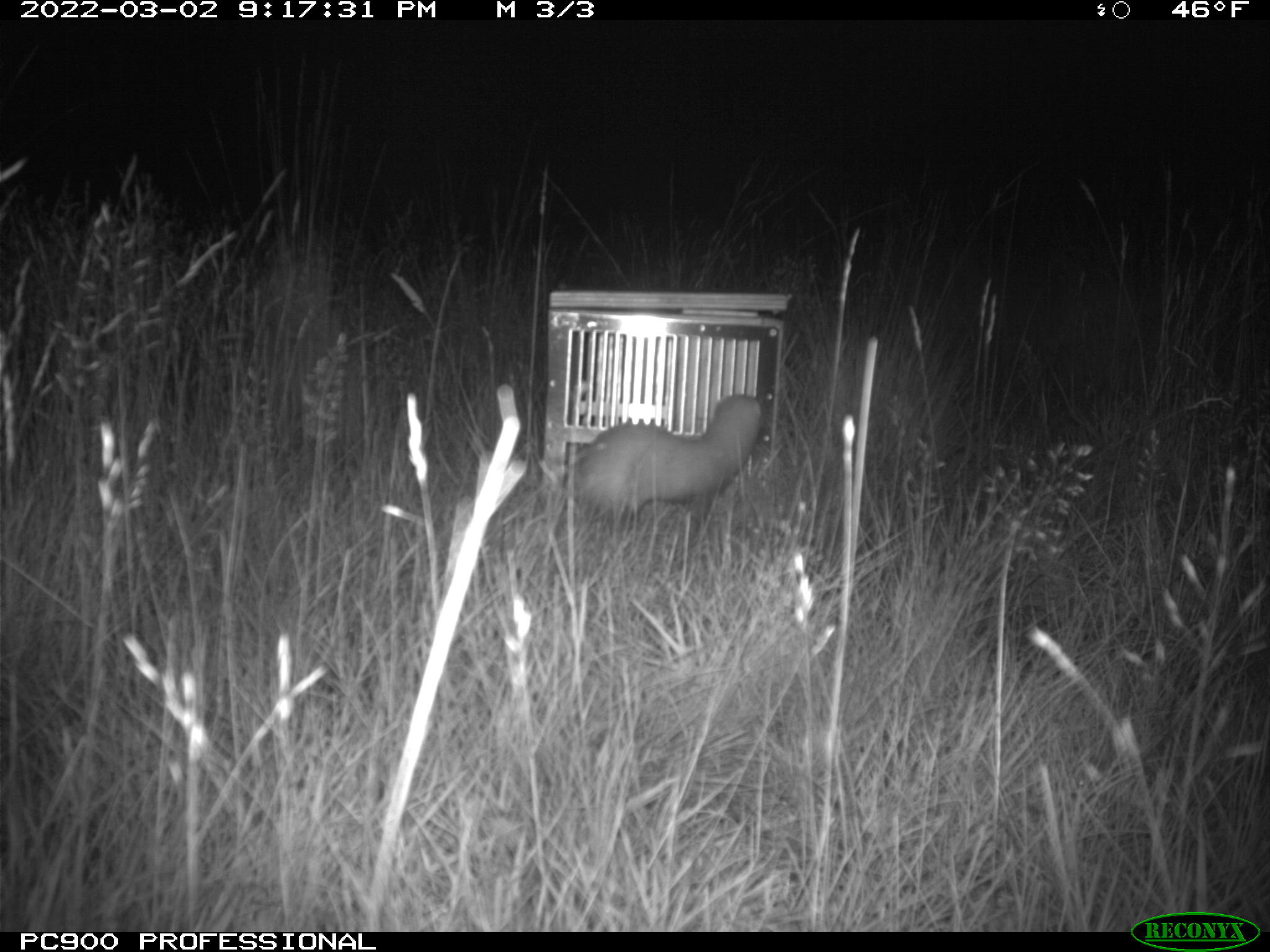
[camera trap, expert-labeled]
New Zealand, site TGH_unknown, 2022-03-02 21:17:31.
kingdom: Animalia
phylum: Chordata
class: Mammalia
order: Carnivora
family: Mustelidae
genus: Mustela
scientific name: Mustela furo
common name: ferret